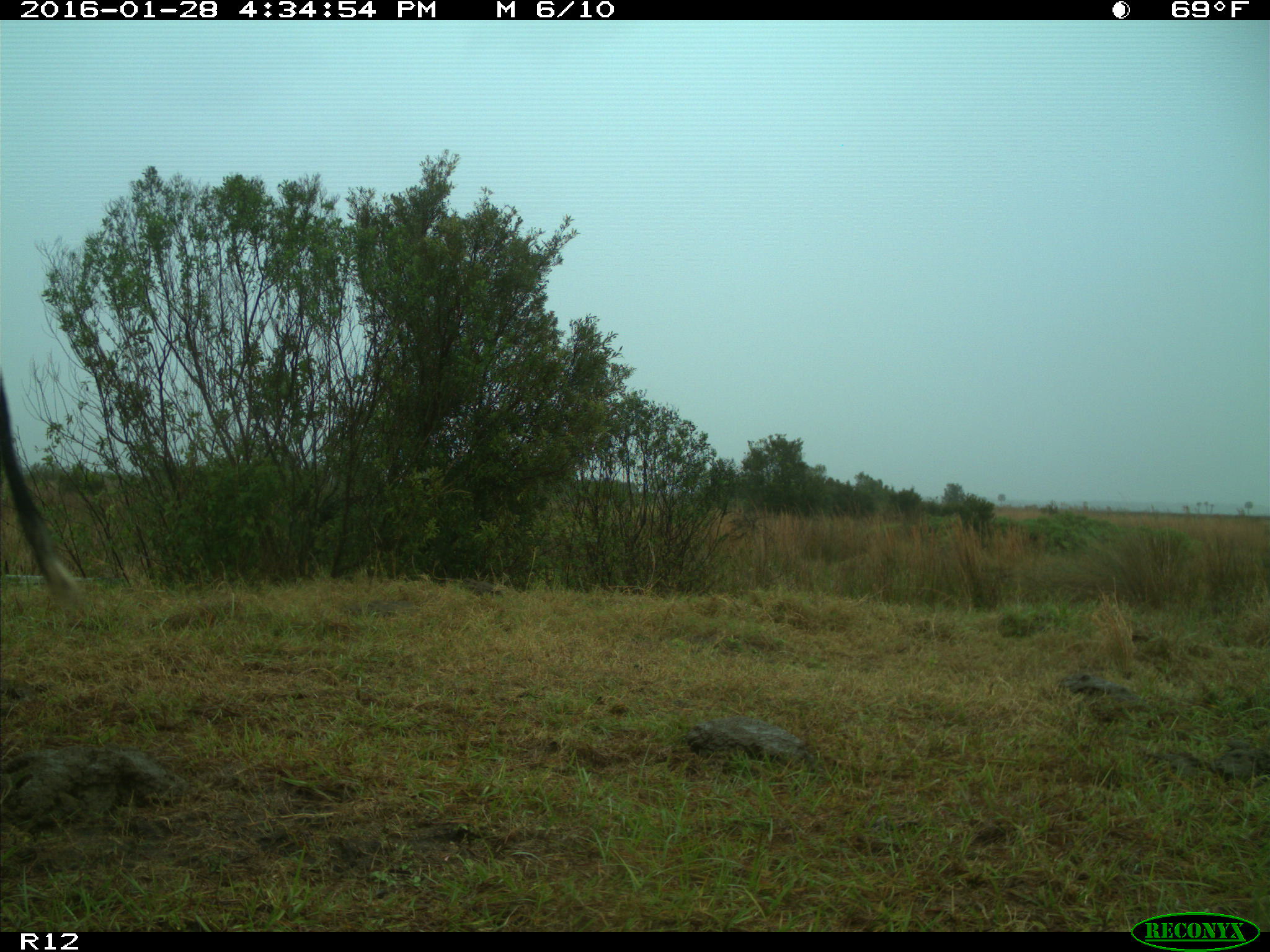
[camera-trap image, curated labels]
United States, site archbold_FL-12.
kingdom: Animalia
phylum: Chordata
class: Mammalia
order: Artiodactyla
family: Bovidae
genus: Bos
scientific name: Bos taurus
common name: domestic cow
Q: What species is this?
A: Bos taurus (domestic cow).